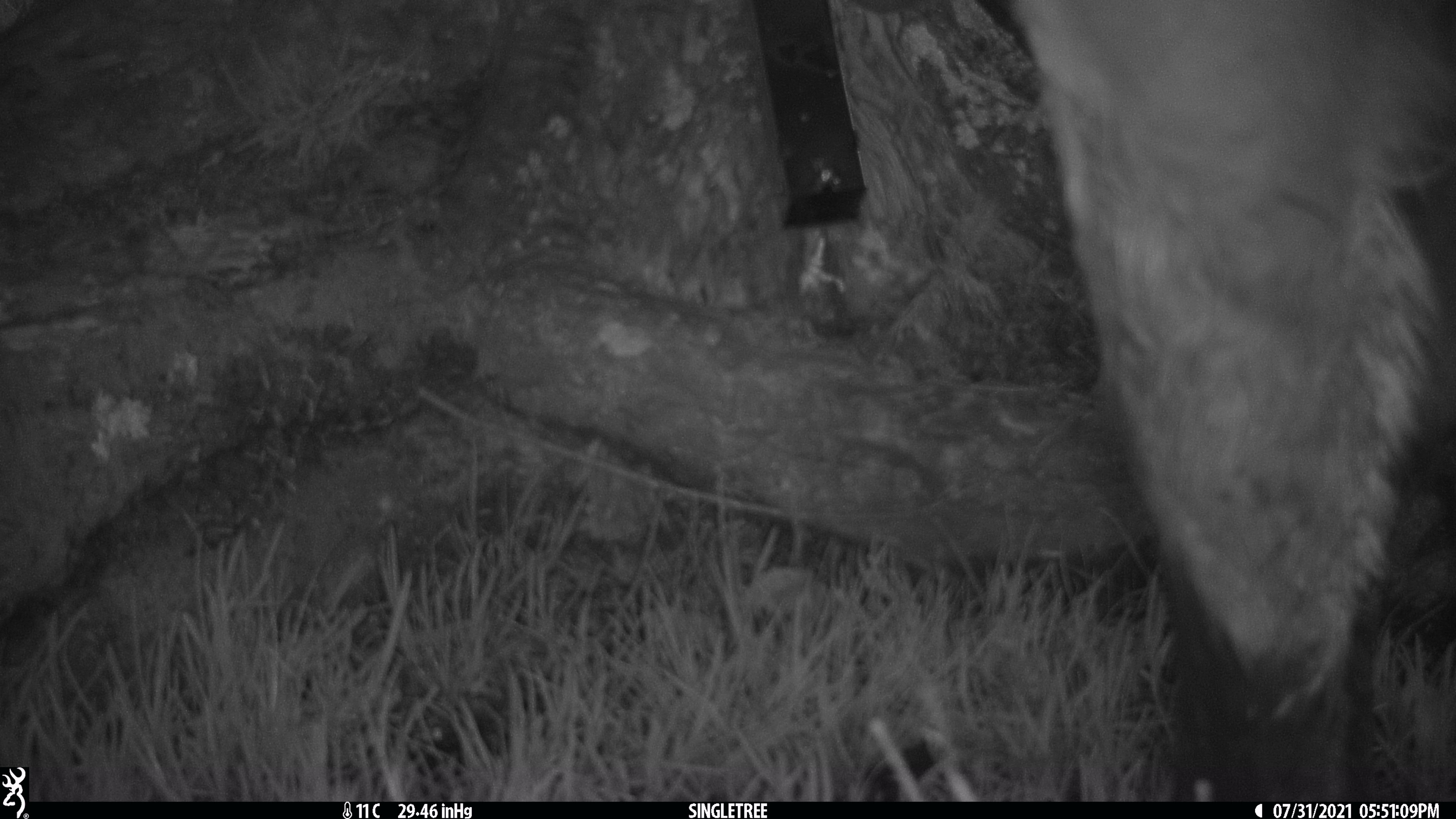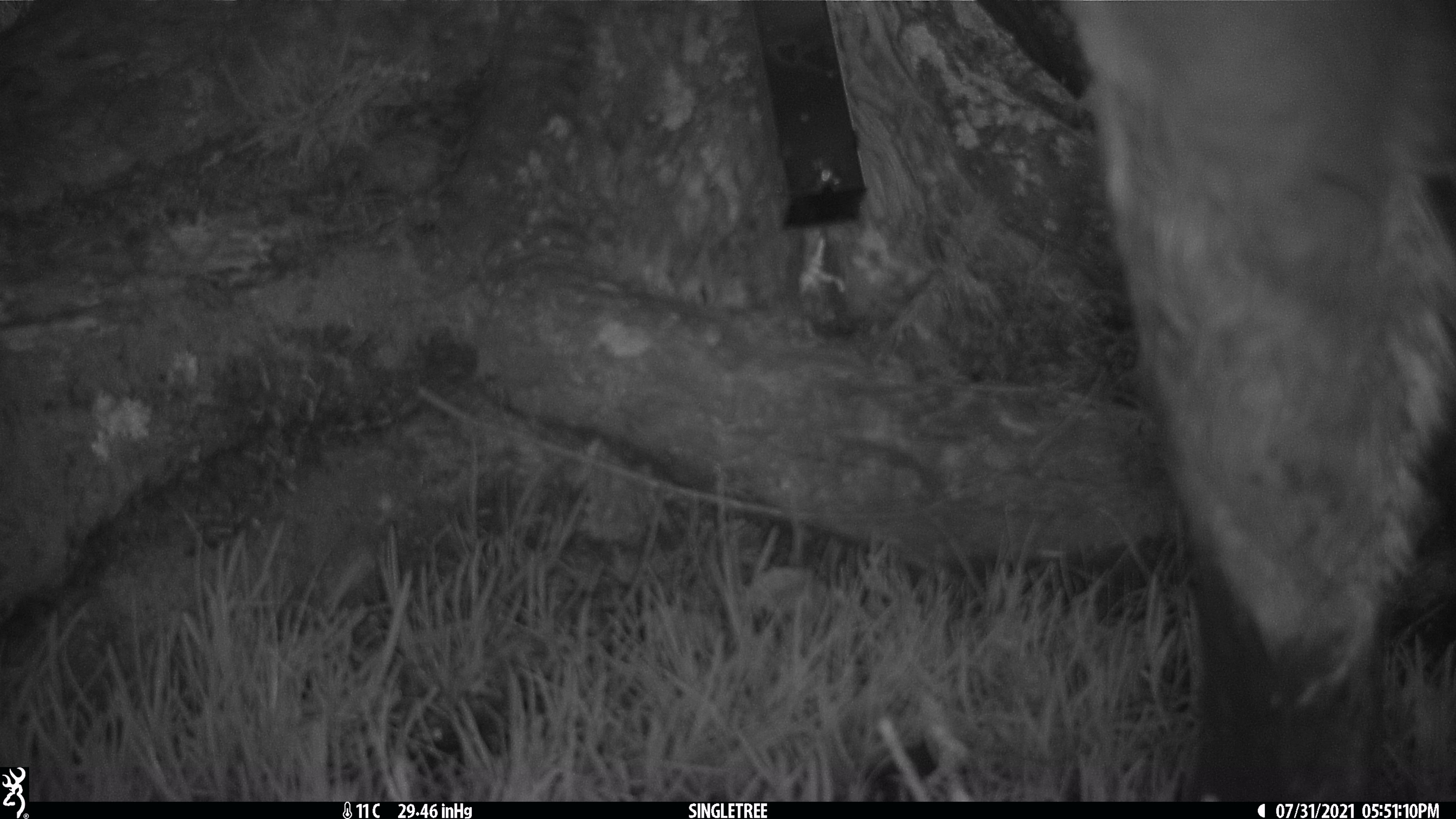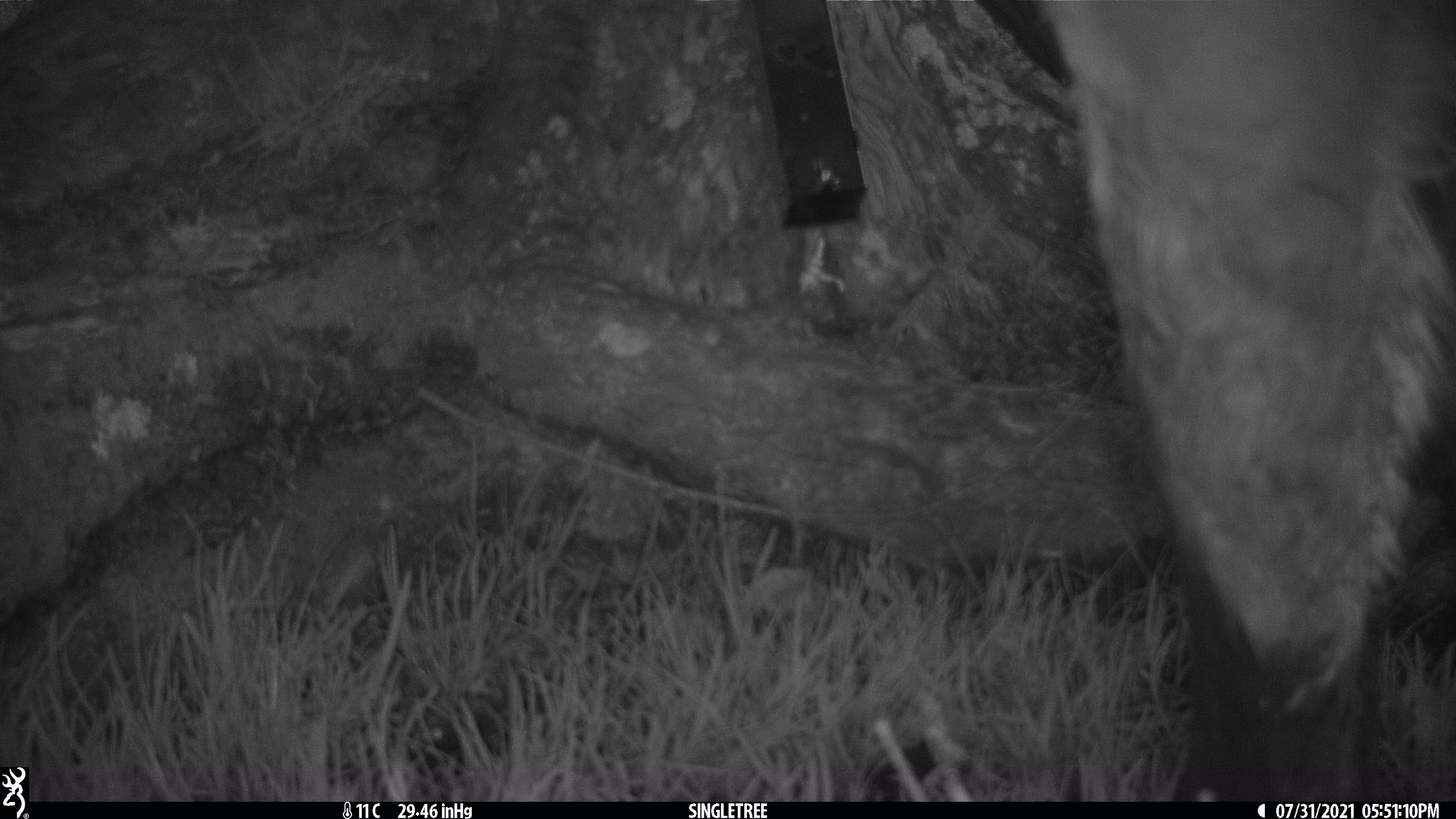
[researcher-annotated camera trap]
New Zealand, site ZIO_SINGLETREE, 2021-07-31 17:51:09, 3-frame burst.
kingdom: Animalia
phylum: Chordata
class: Mammalia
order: Artiodactyla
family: Bovidae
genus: Rupicapra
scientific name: Rupicapra rupicapra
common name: alpine chamois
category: chamois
Chamois (alpine chamois) (Rupicapra rupicapra).